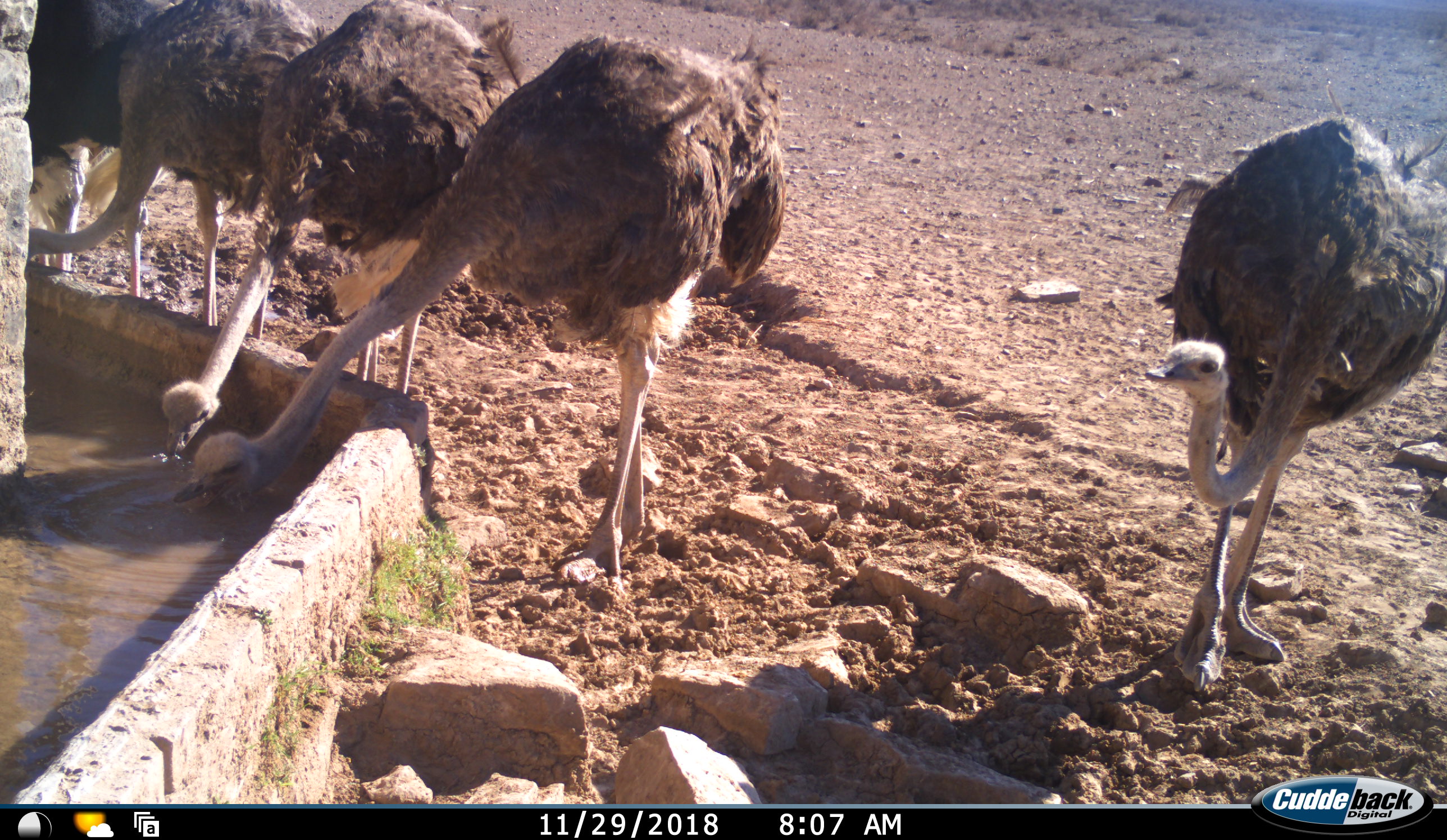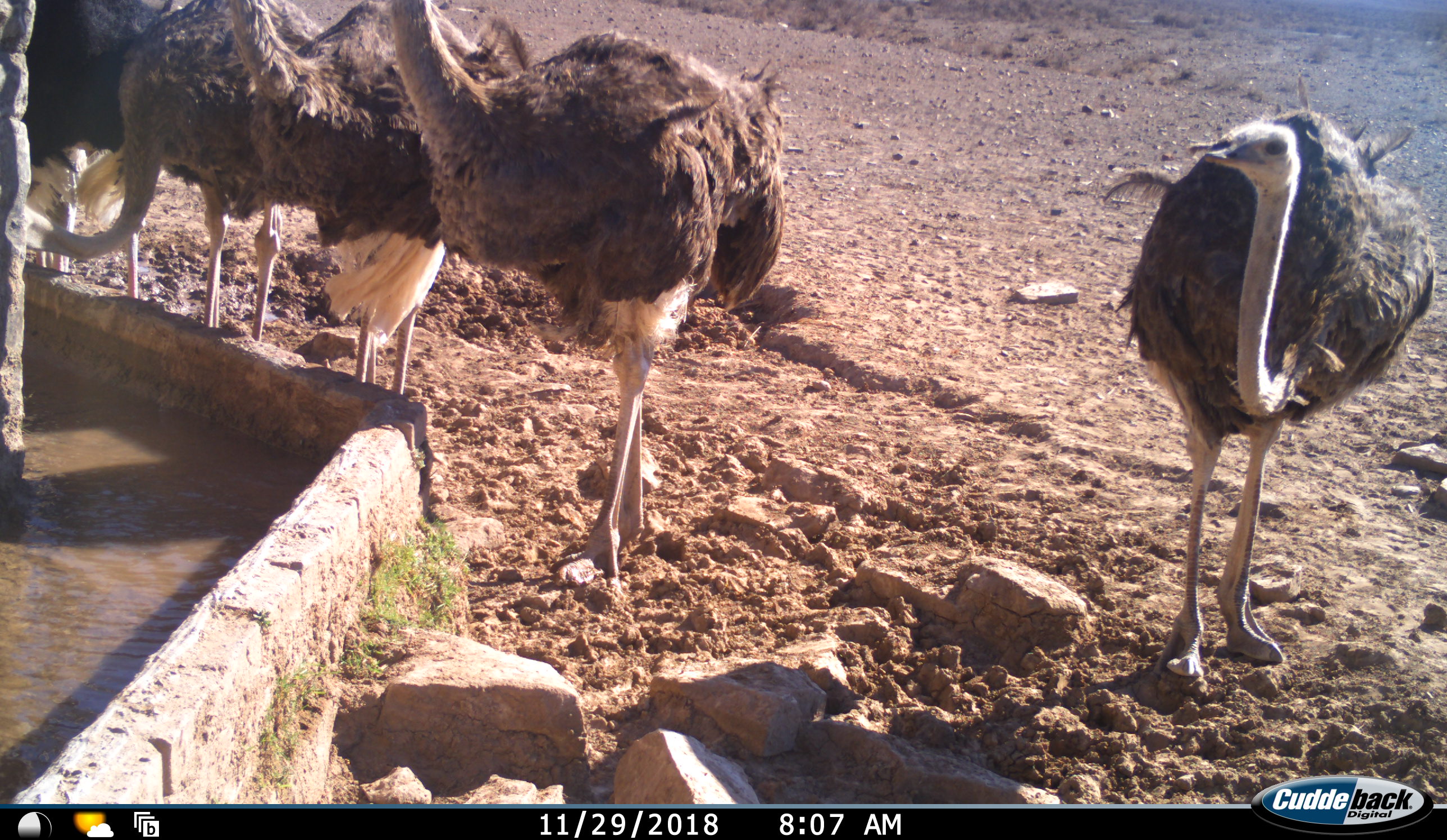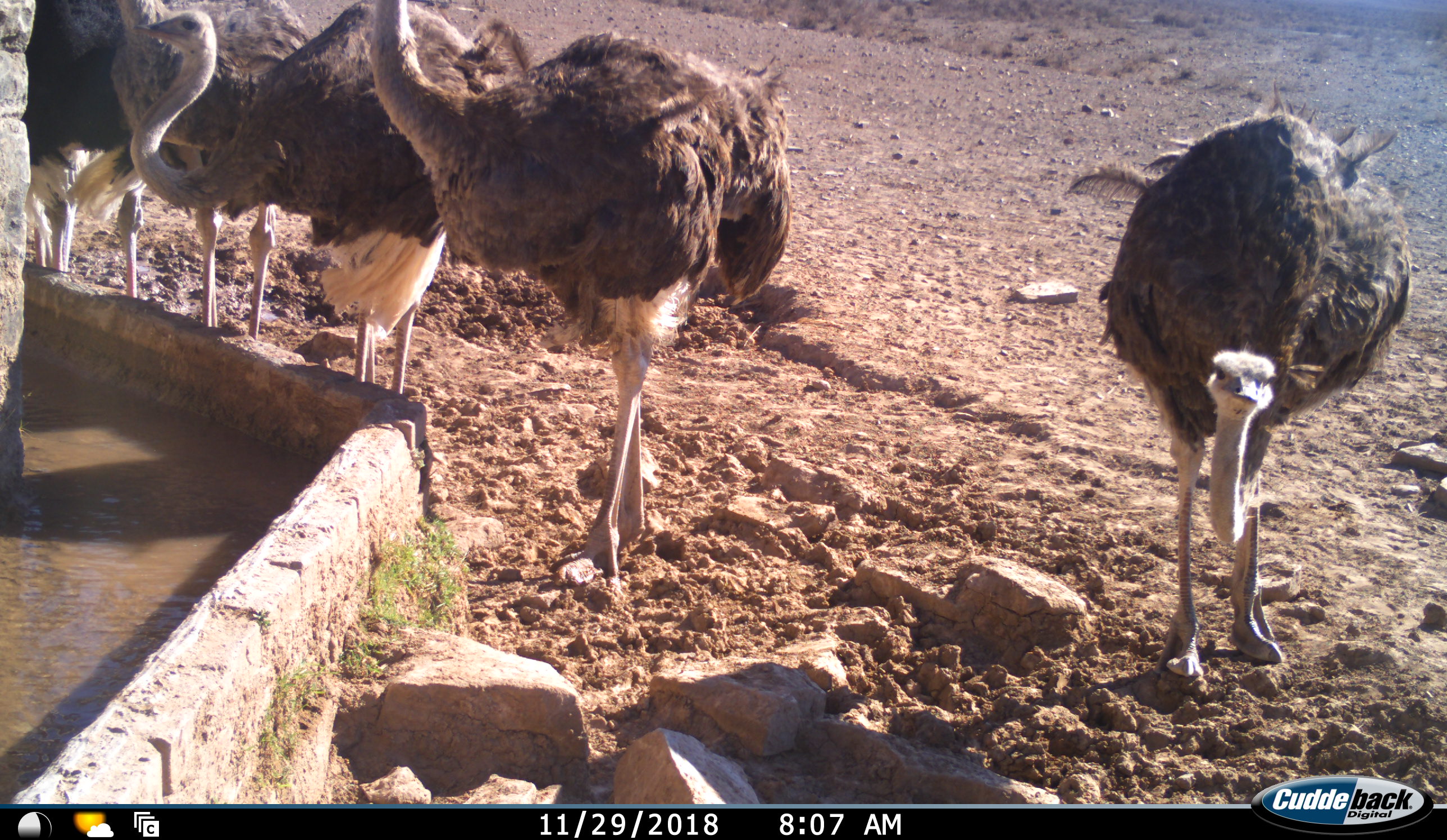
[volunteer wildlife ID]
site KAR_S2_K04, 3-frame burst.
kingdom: Animalia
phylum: Chordata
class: Aves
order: Struthioniformes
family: Struthionidae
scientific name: Struthionidae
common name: ostrich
Ostrich (Struthionidae), count 5. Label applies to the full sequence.